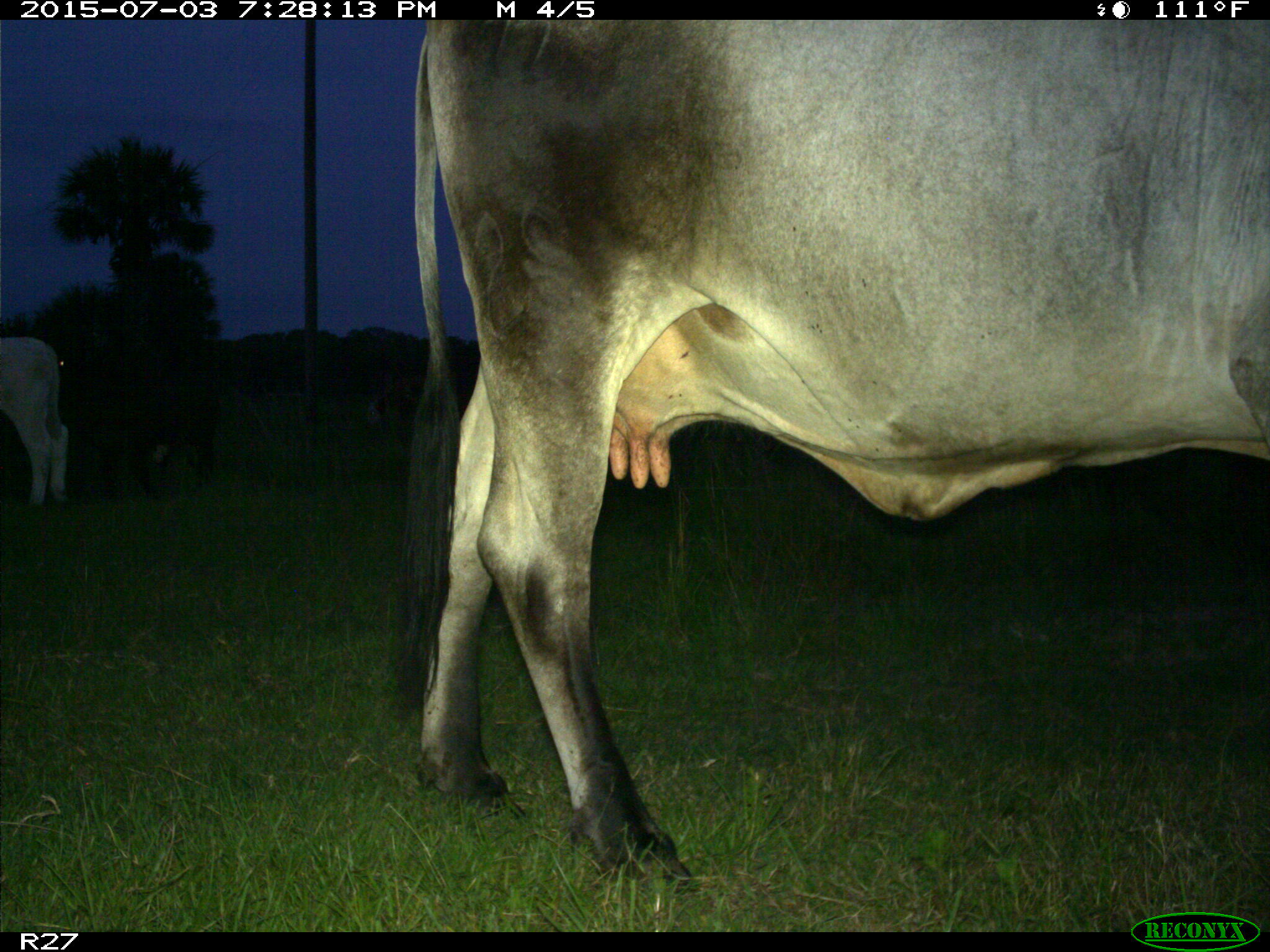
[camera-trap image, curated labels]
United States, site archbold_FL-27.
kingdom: Animalia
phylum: Chordata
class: Mammalia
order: Artiodactyla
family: Bovidae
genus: Bos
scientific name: Bos taurus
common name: domestic cow